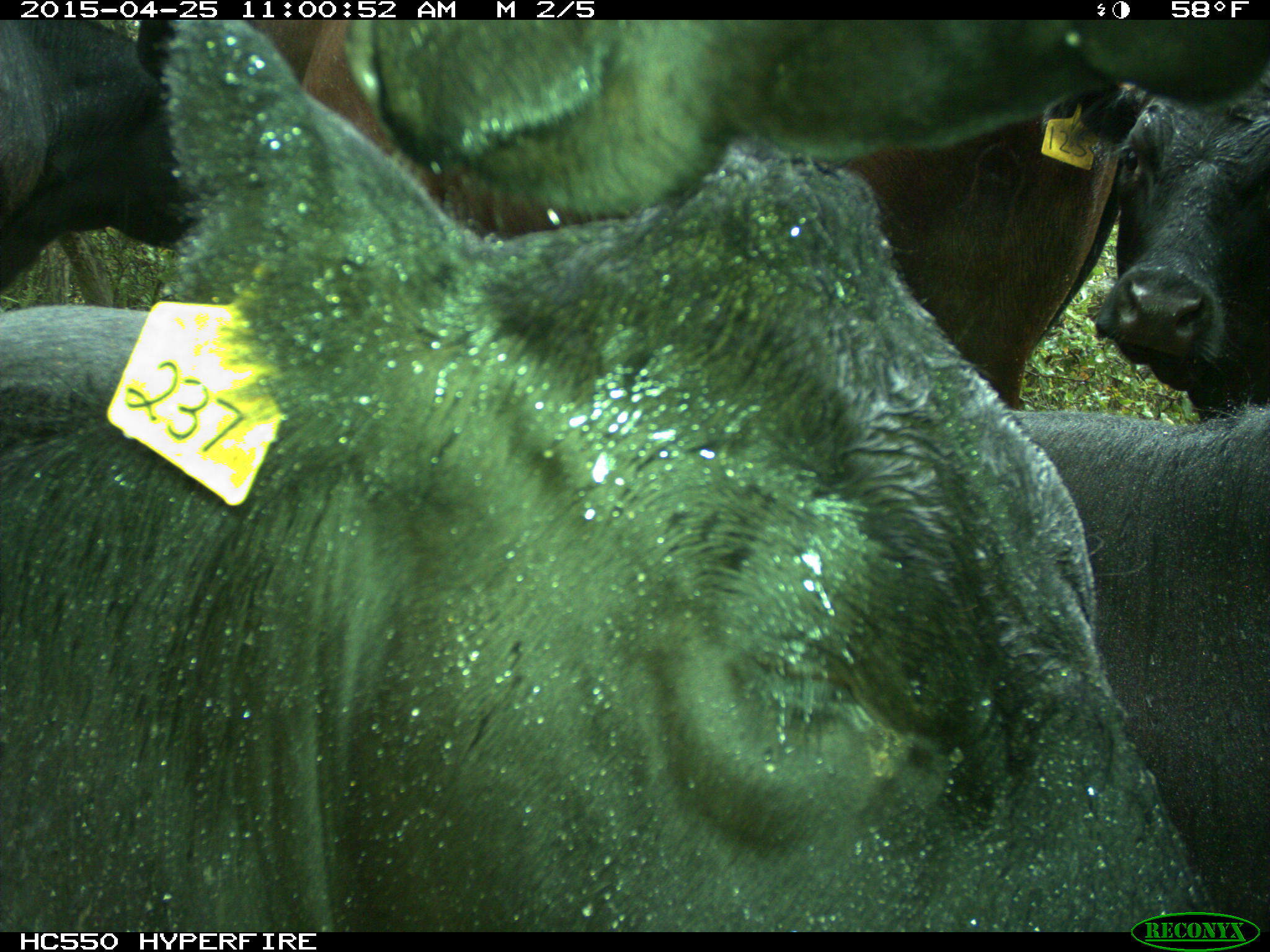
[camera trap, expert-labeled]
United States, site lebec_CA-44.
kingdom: Animalia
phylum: Chordata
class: Mammalia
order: Artiodactyla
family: Suidae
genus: Sus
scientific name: Sus scrofa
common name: wild boar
Sus scrofa (wild boar).